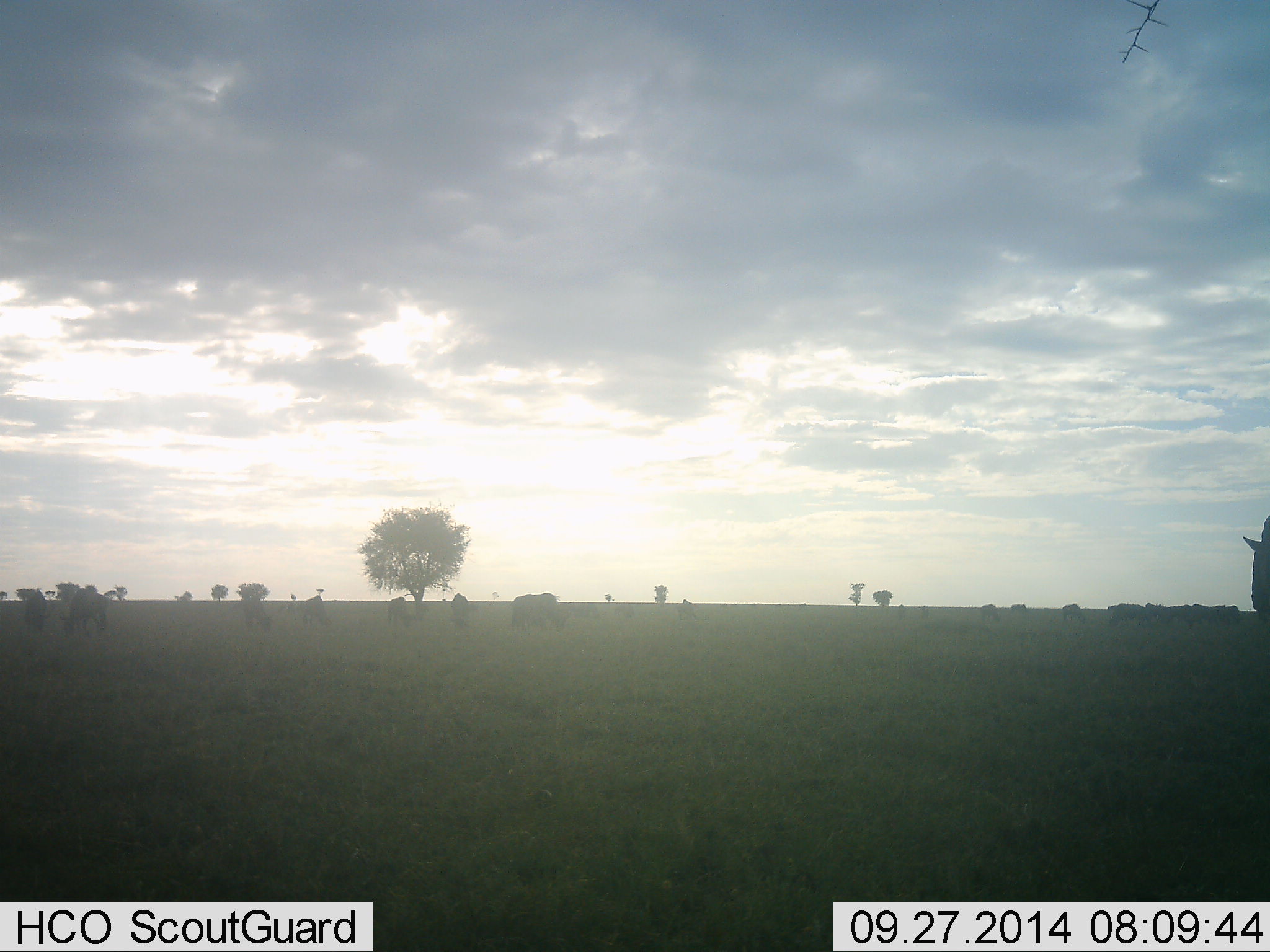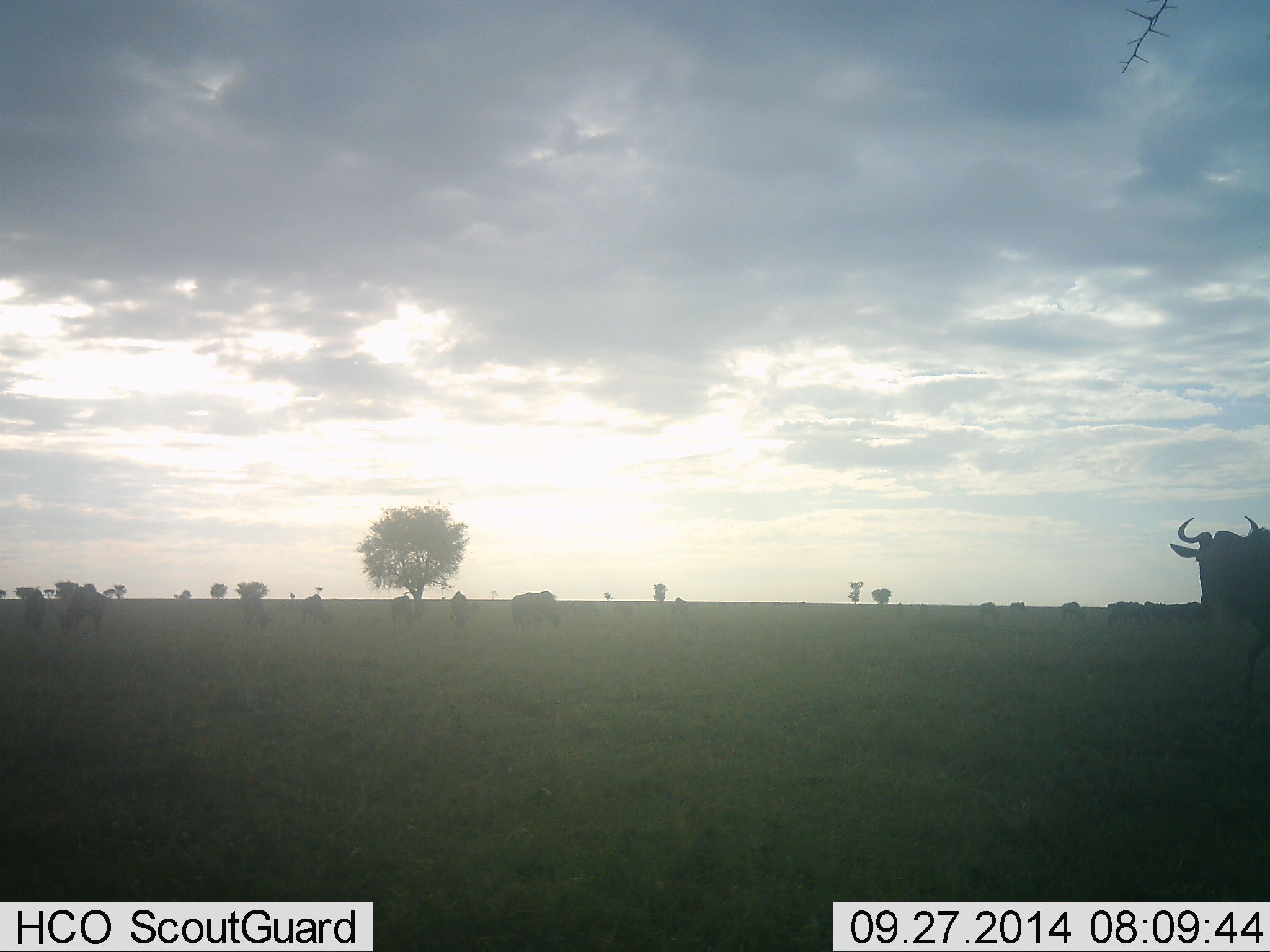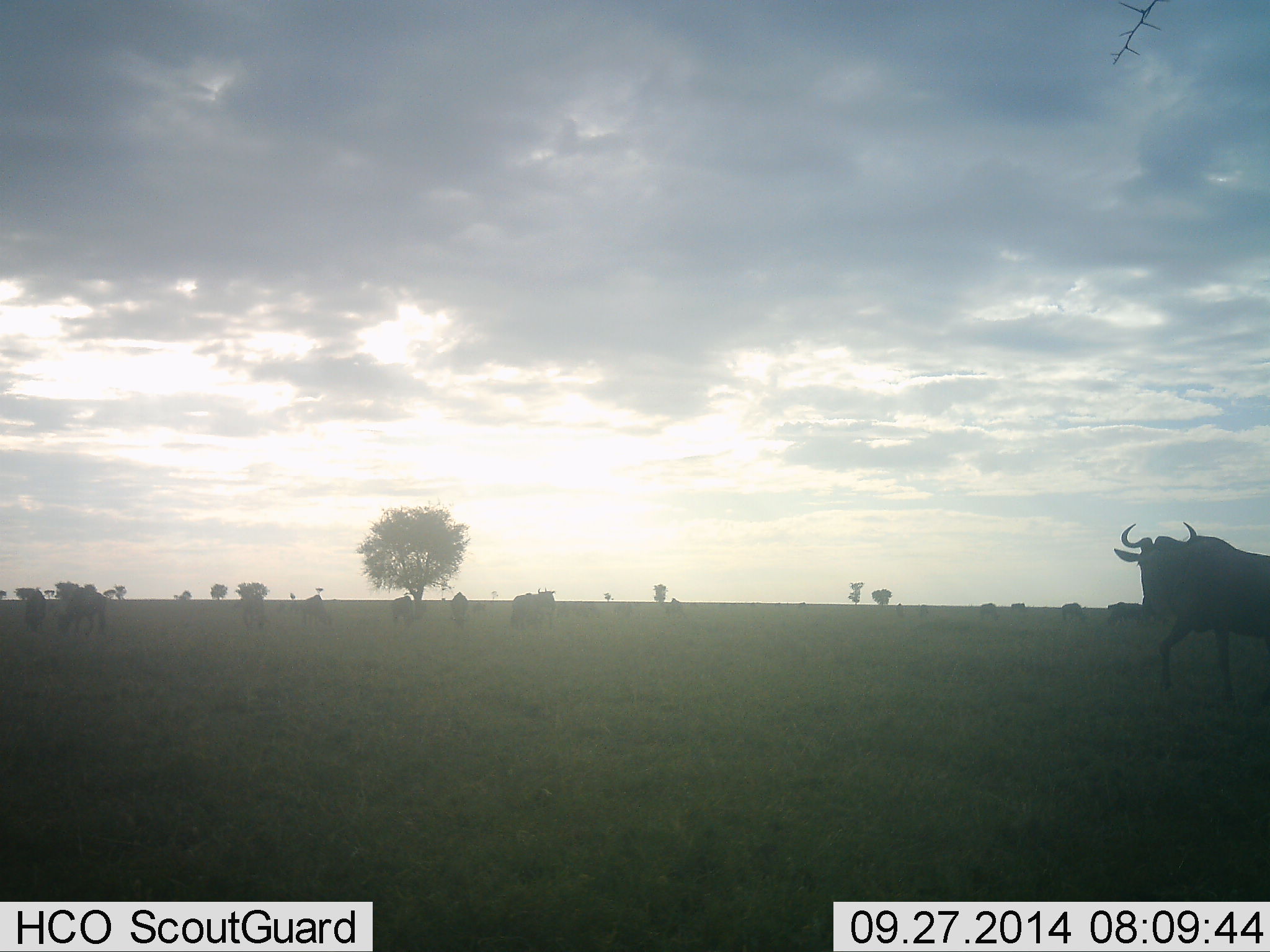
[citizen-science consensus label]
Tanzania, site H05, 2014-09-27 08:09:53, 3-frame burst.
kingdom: Animalia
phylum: Chordata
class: Mammalia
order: Artiodactyla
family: Bovidae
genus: Connochaetes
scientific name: Connochaetes taurinus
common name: blue wildebeest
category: wildebeest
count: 7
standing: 40%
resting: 0%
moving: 80%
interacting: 0%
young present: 0%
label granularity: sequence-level